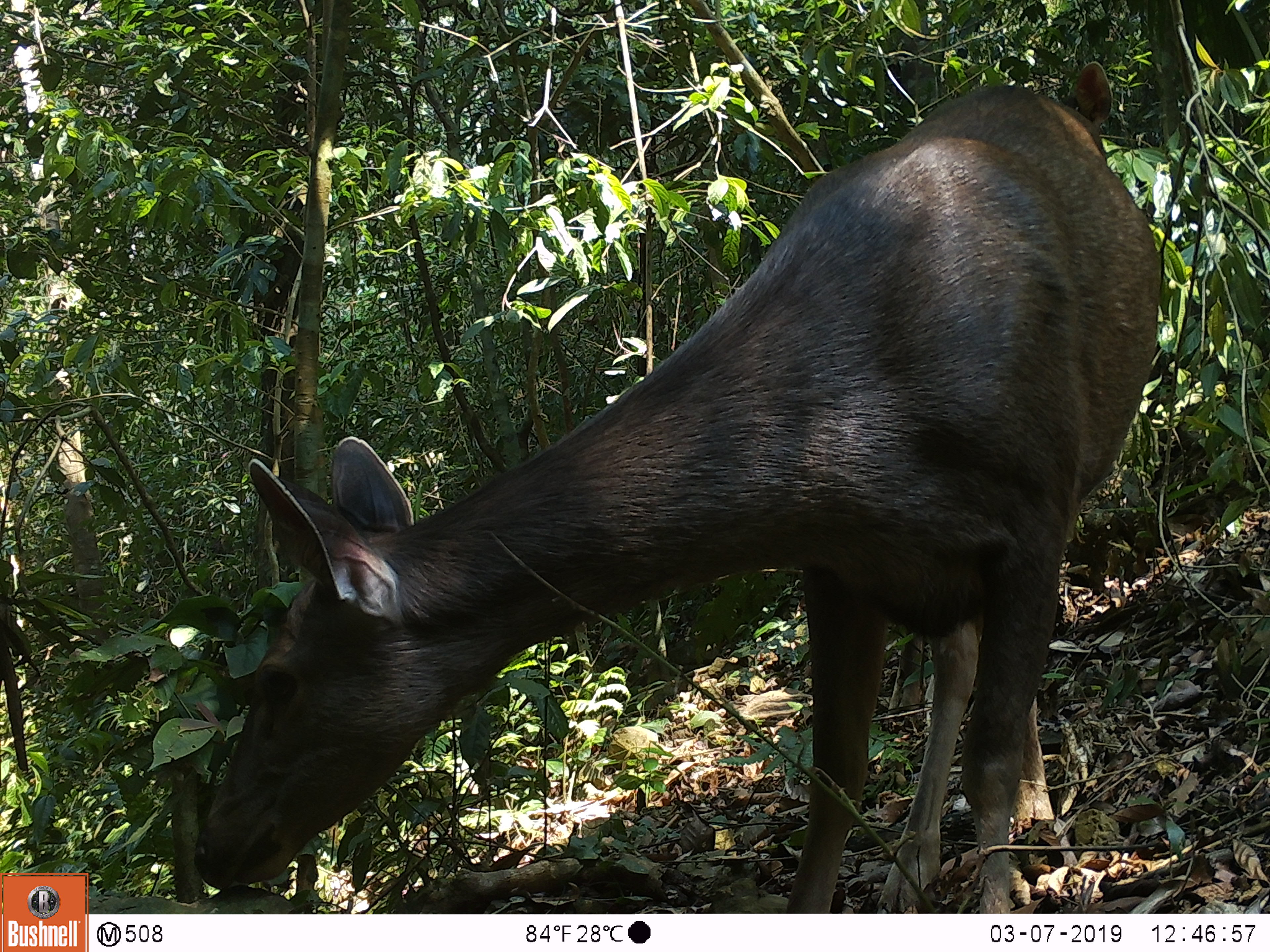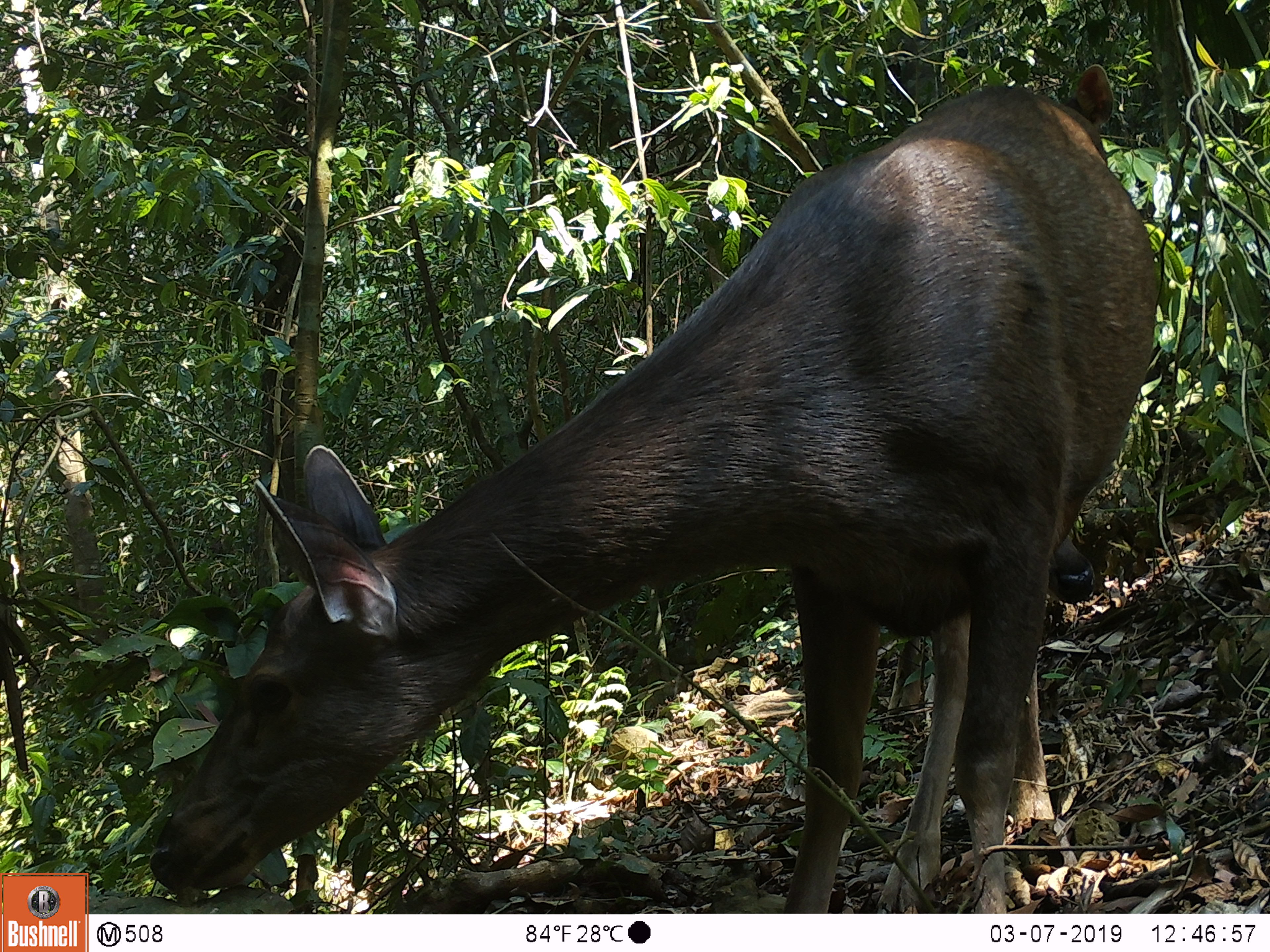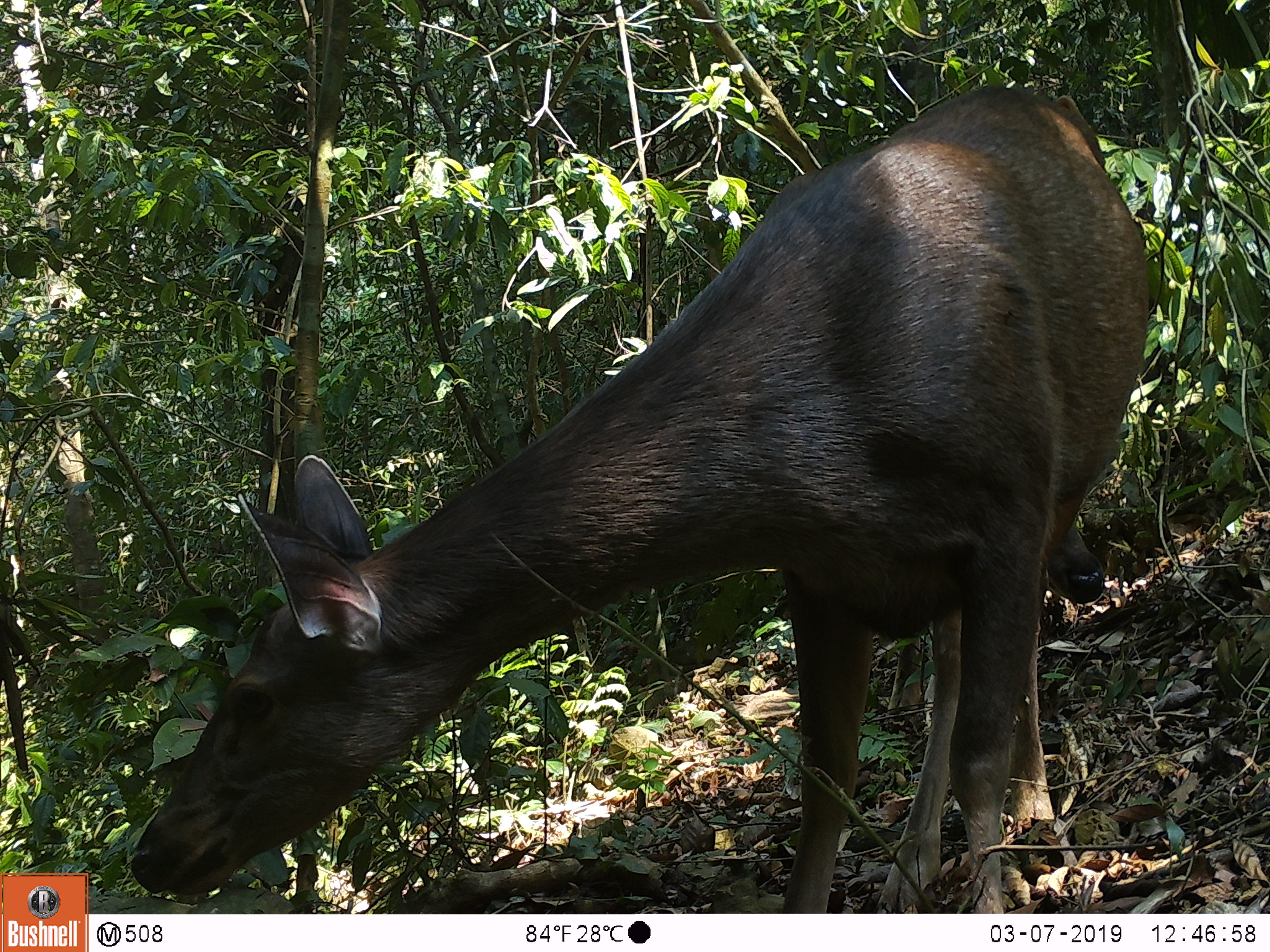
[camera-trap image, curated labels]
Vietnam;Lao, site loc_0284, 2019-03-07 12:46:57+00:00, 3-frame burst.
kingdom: Animalia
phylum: Chordata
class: Mammalia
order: Artiodactyla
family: Cervidae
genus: Rusa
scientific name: Rusa unicolor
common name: sambar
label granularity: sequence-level